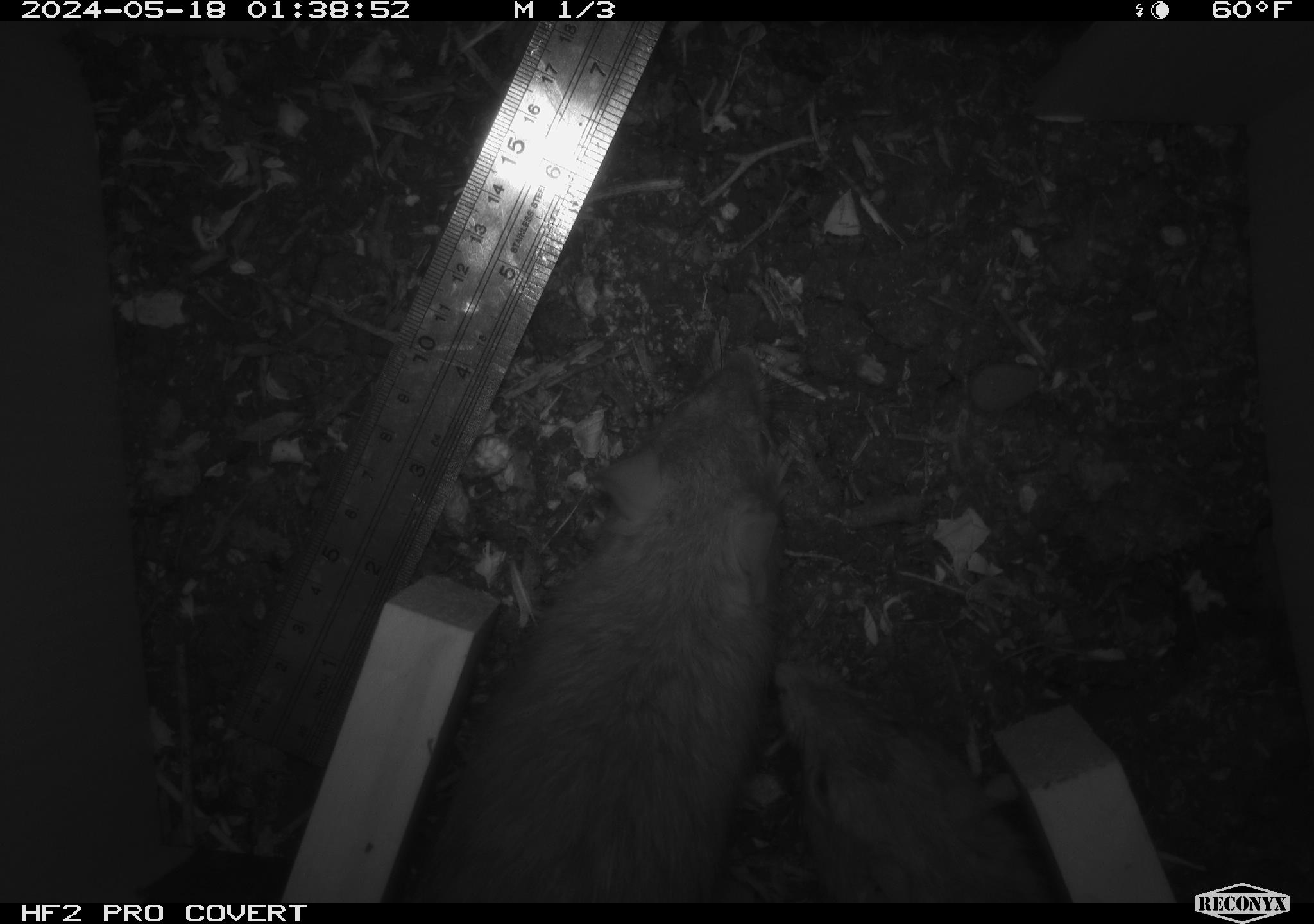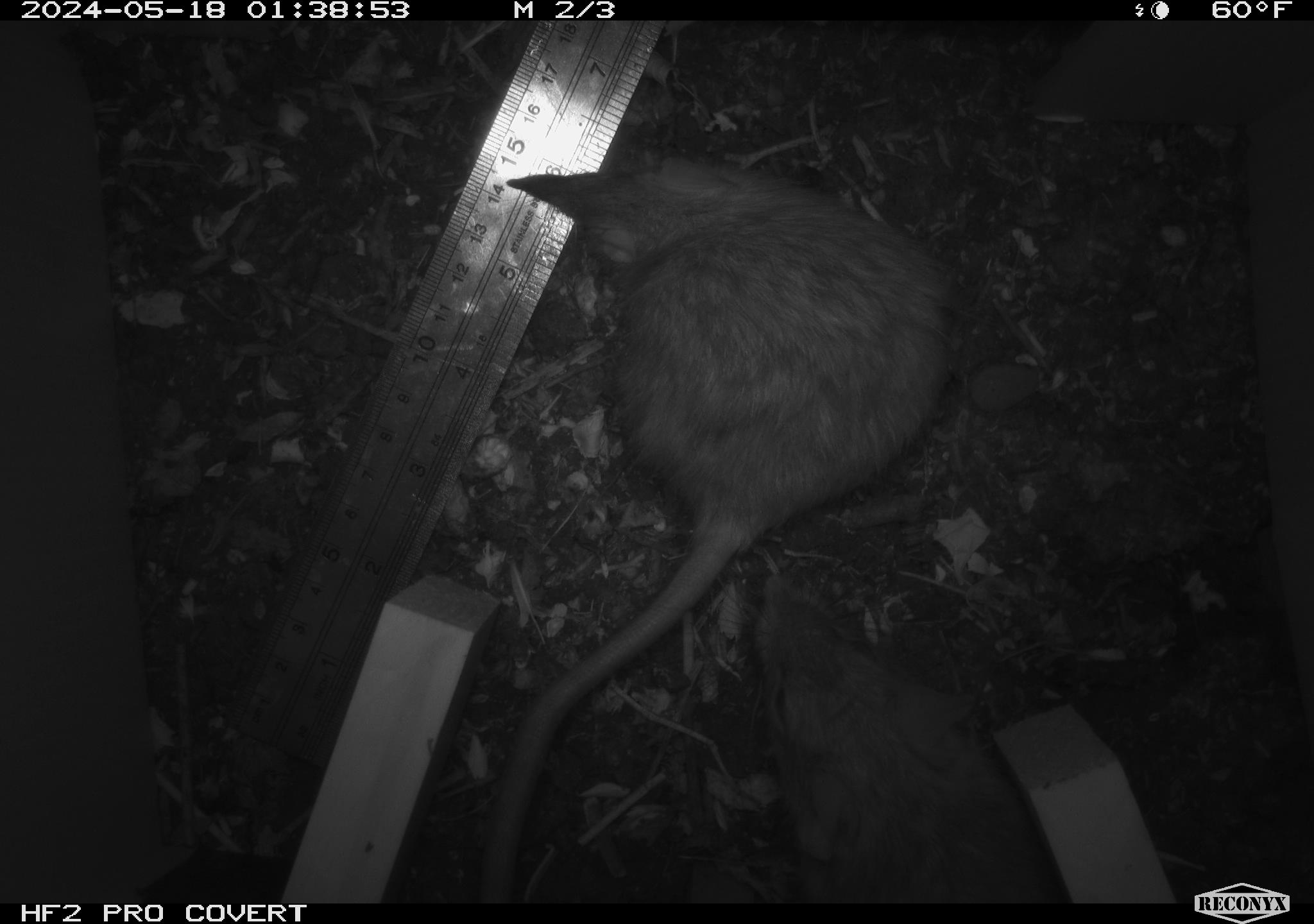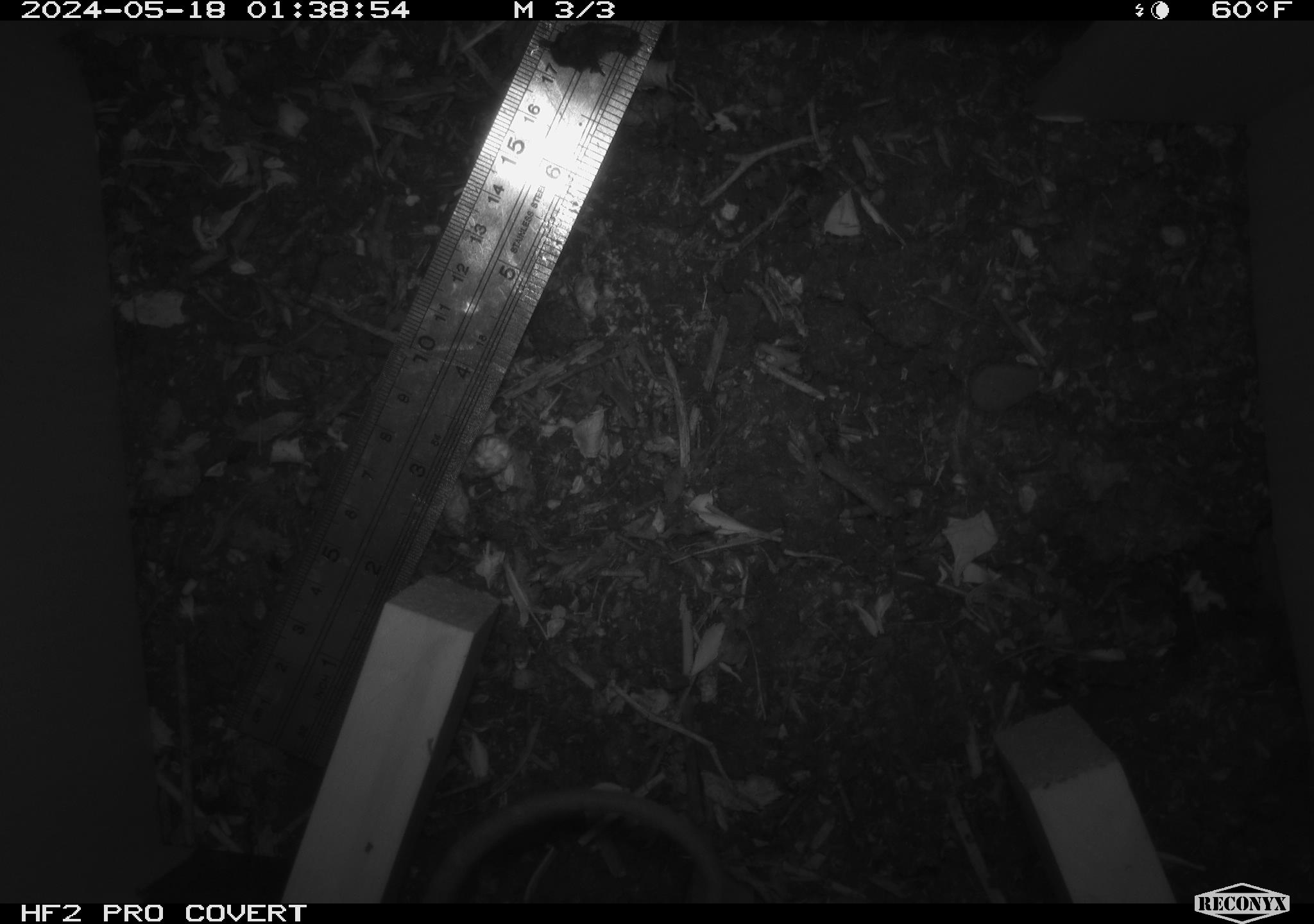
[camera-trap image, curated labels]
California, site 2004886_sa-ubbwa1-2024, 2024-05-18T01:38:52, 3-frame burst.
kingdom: Animalia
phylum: Chordata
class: Mammalia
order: Rodentia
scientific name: Rodentia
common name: woodrat or rat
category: woodrat or rat species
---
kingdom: Animalia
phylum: Chordata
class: Mammalia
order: Rodentia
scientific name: Rodentia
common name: mouse species